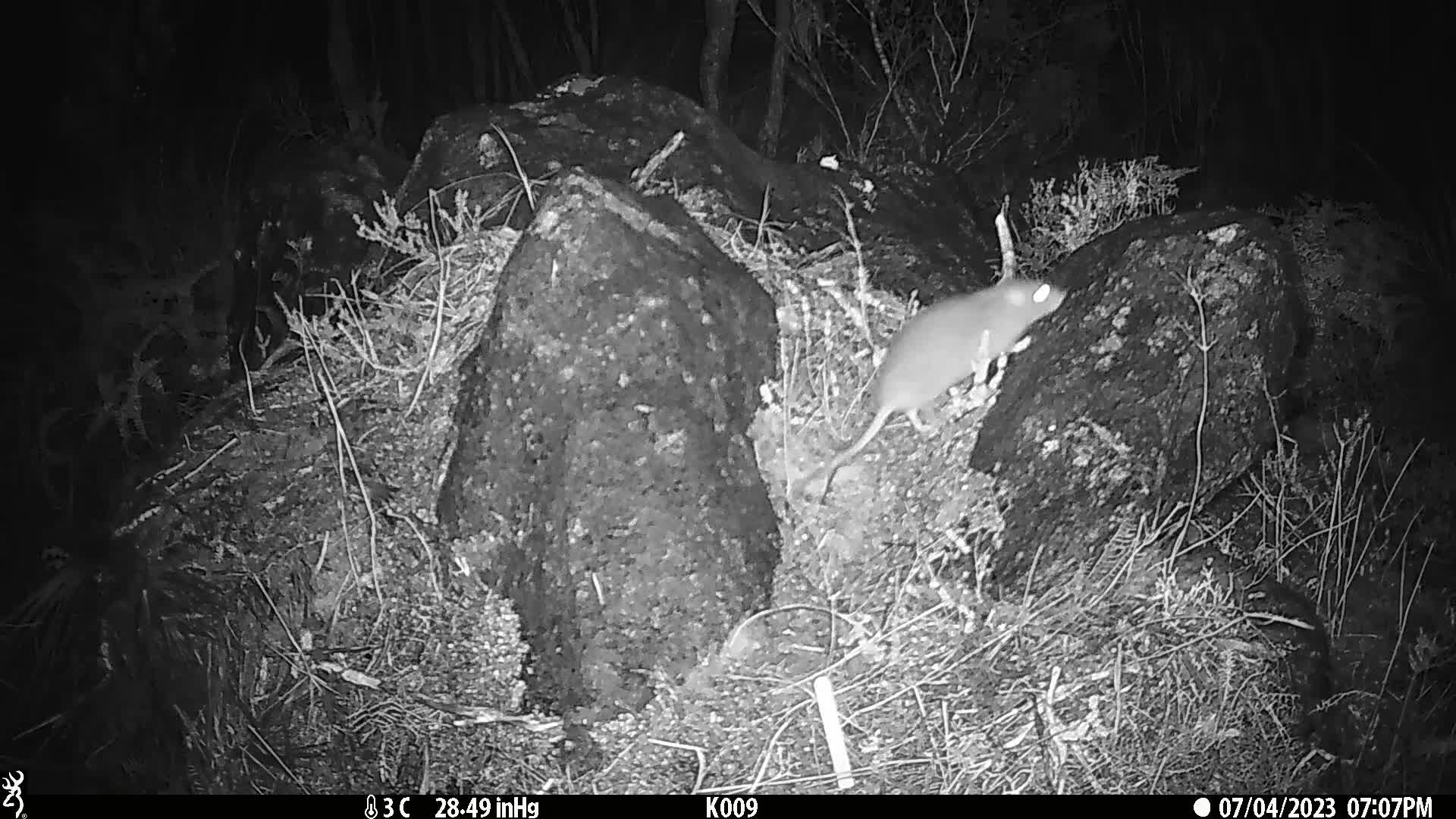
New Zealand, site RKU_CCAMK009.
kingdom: Animalia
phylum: Chordata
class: Mammalia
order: Rodentia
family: Muridae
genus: Rattus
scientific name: Rattus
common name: rat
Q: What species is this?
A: Rat (Rattus).